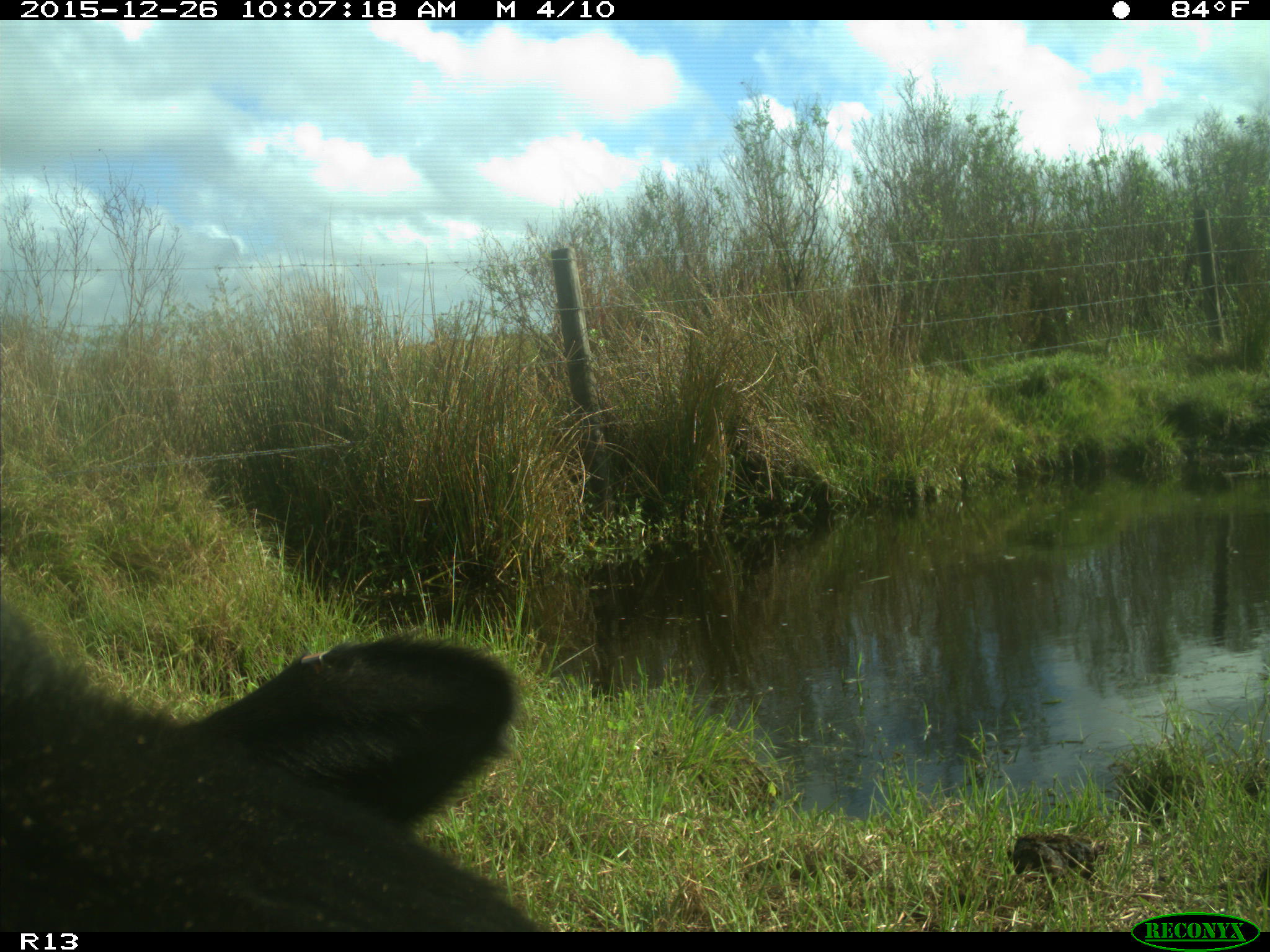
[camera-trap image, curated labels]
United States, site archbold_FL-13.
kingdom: Animalia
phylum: Chordata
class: Mammalia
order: Artiodactyla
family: Bovidae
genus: Bos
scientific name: Bos taurus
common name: domestic cow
Bos taurus (domestic cow).